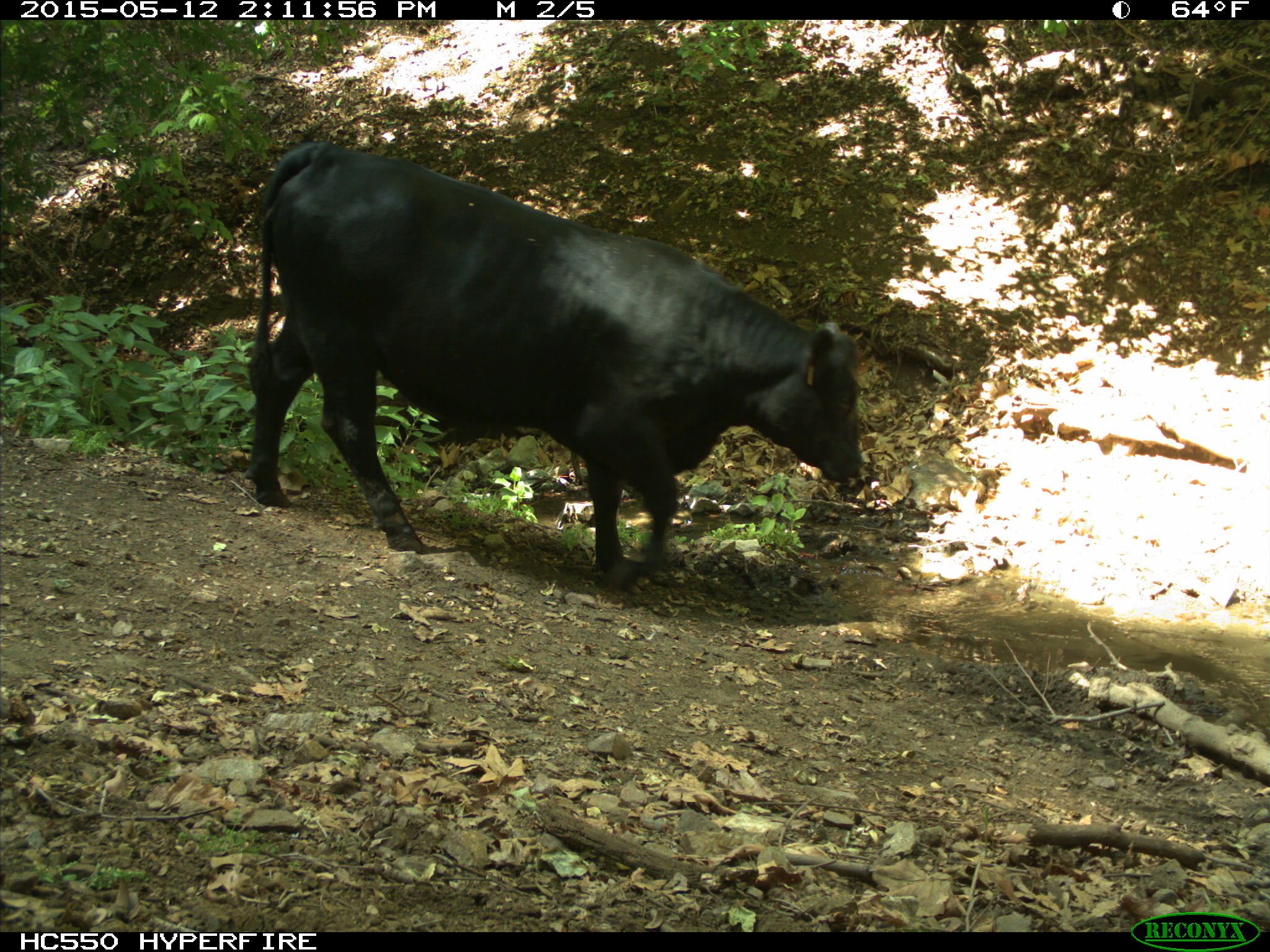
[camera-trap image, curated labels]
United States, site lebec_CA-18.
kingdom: Animalia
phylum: Chordata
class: Mammalia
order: Artiodactyla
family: Bovidae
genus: Bos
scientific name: Bos taurus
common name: domestic cow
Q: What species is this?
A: Bos taurus (domestic cow).